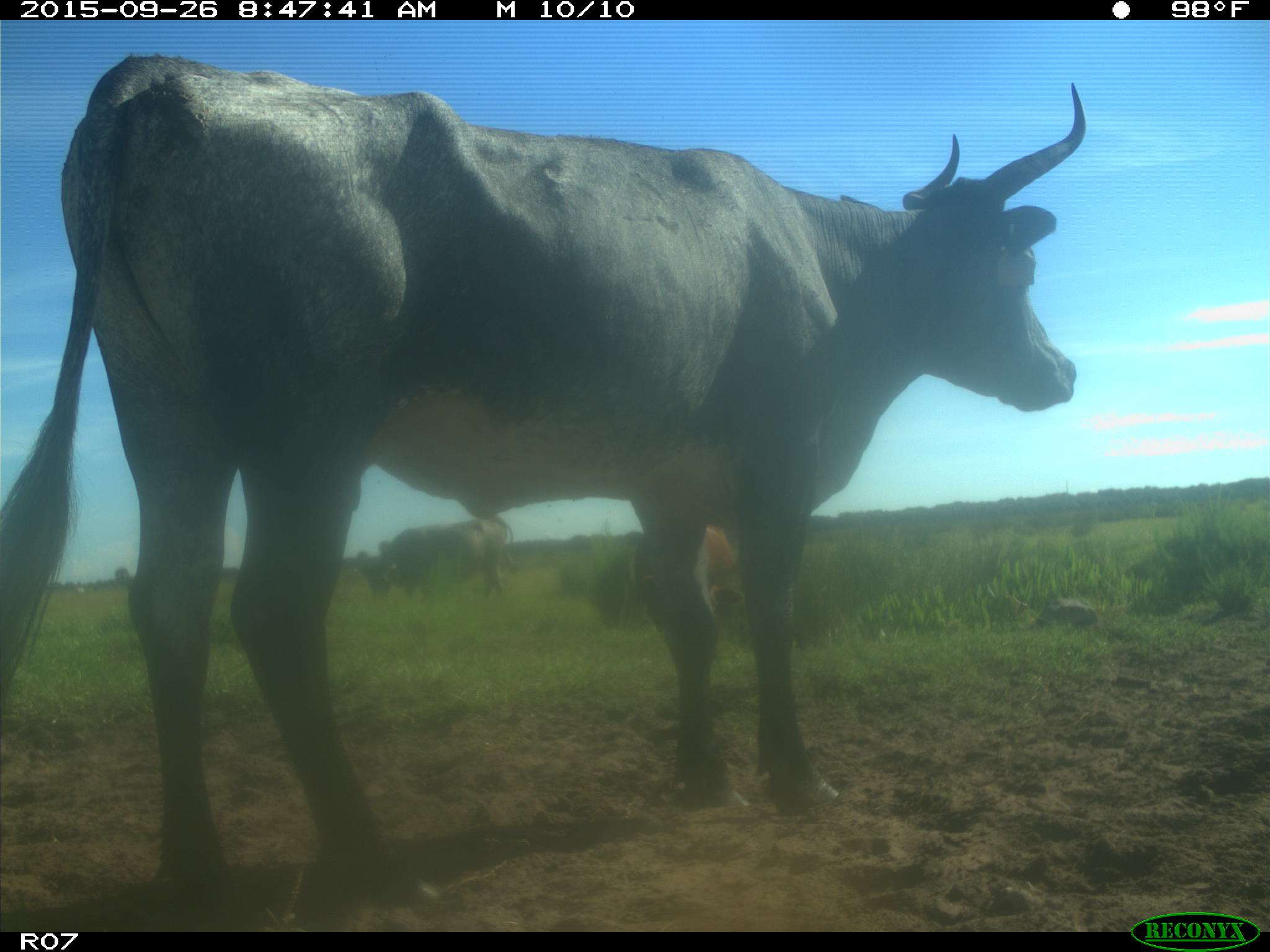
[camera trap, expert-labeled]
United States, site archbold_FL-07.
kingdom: Animalia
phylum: Chordata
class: Mammalia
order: Artiodactyla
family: Bovidae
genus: Bos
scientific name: Bos taurus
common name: domestic cow